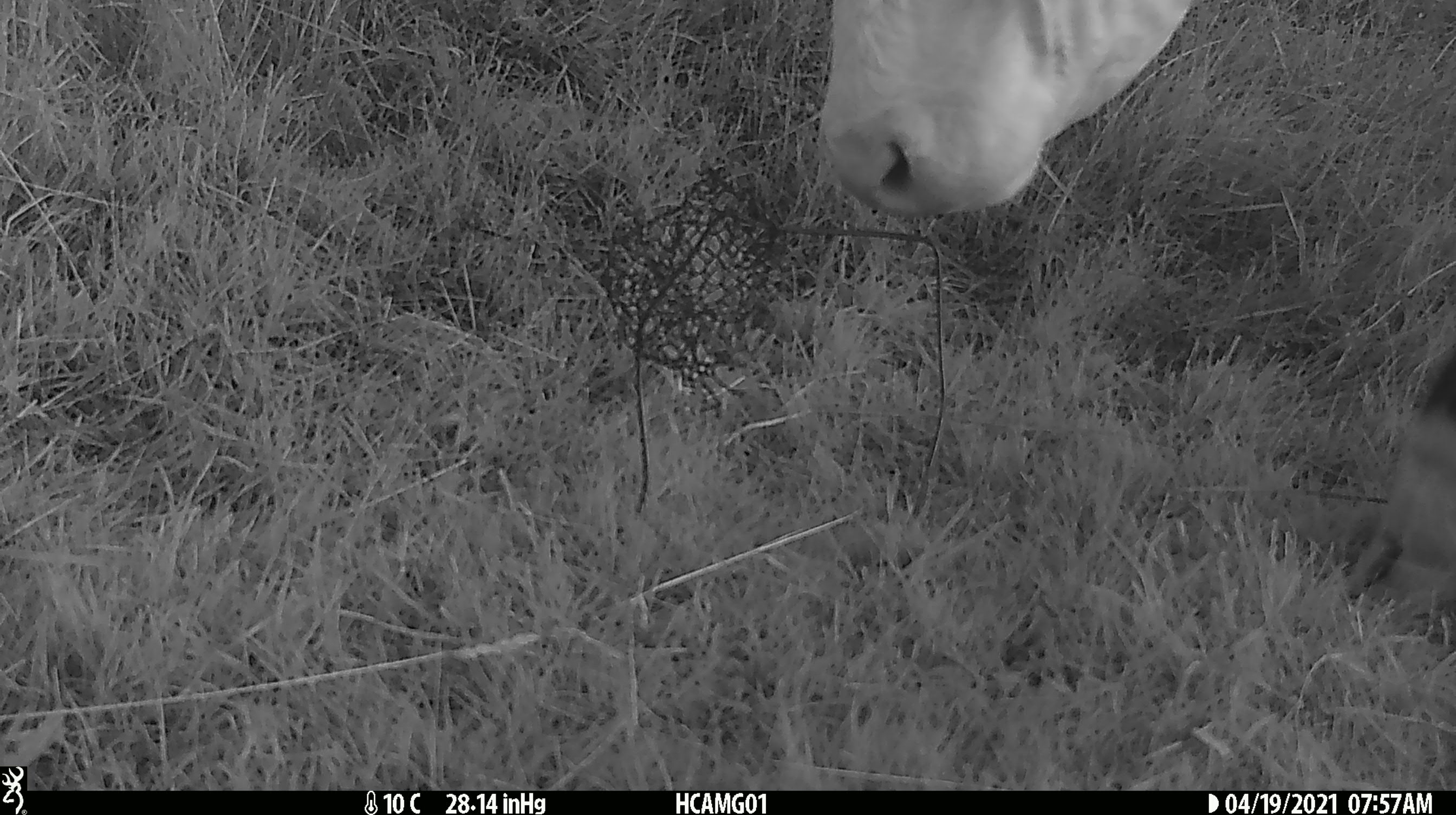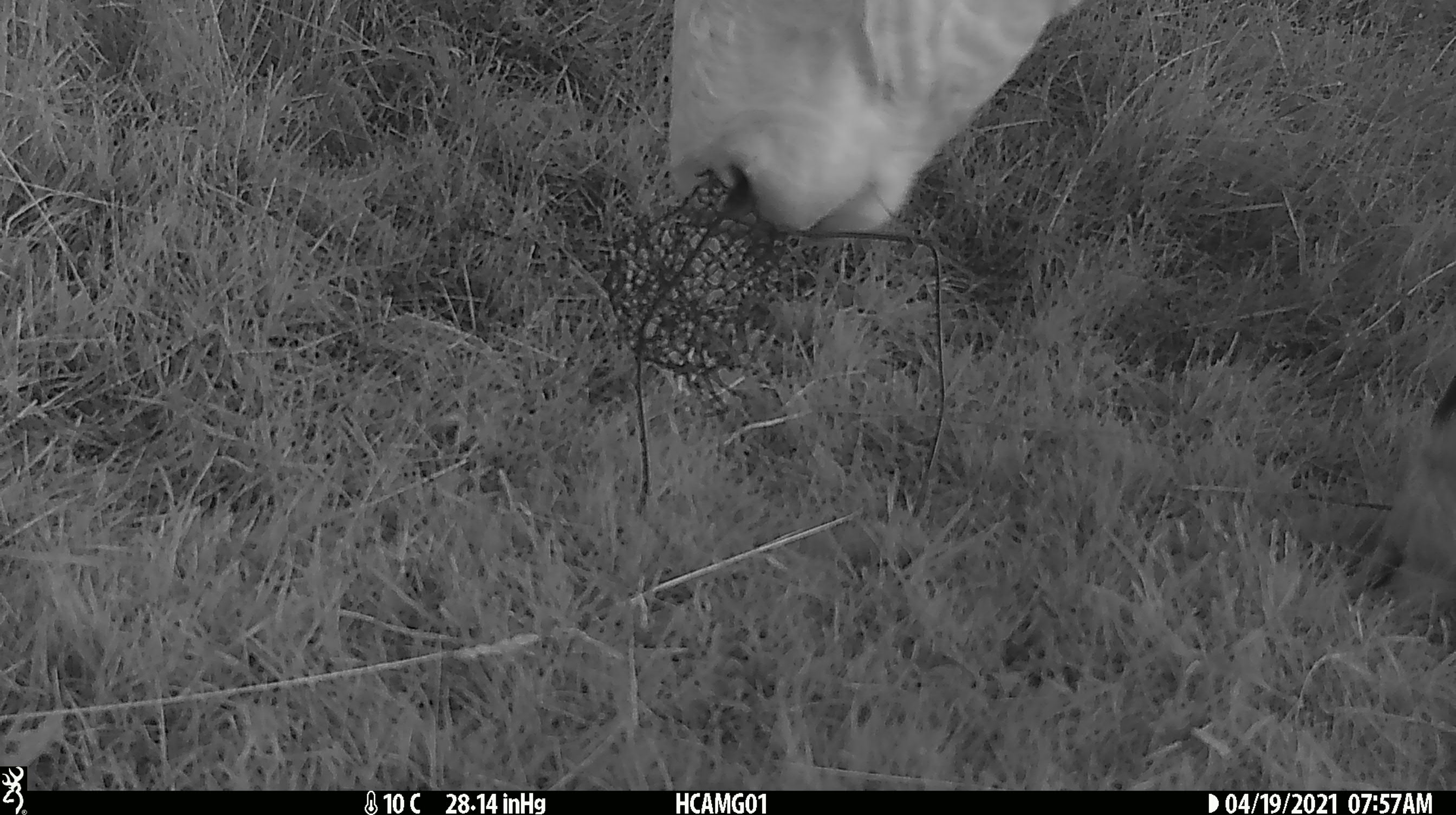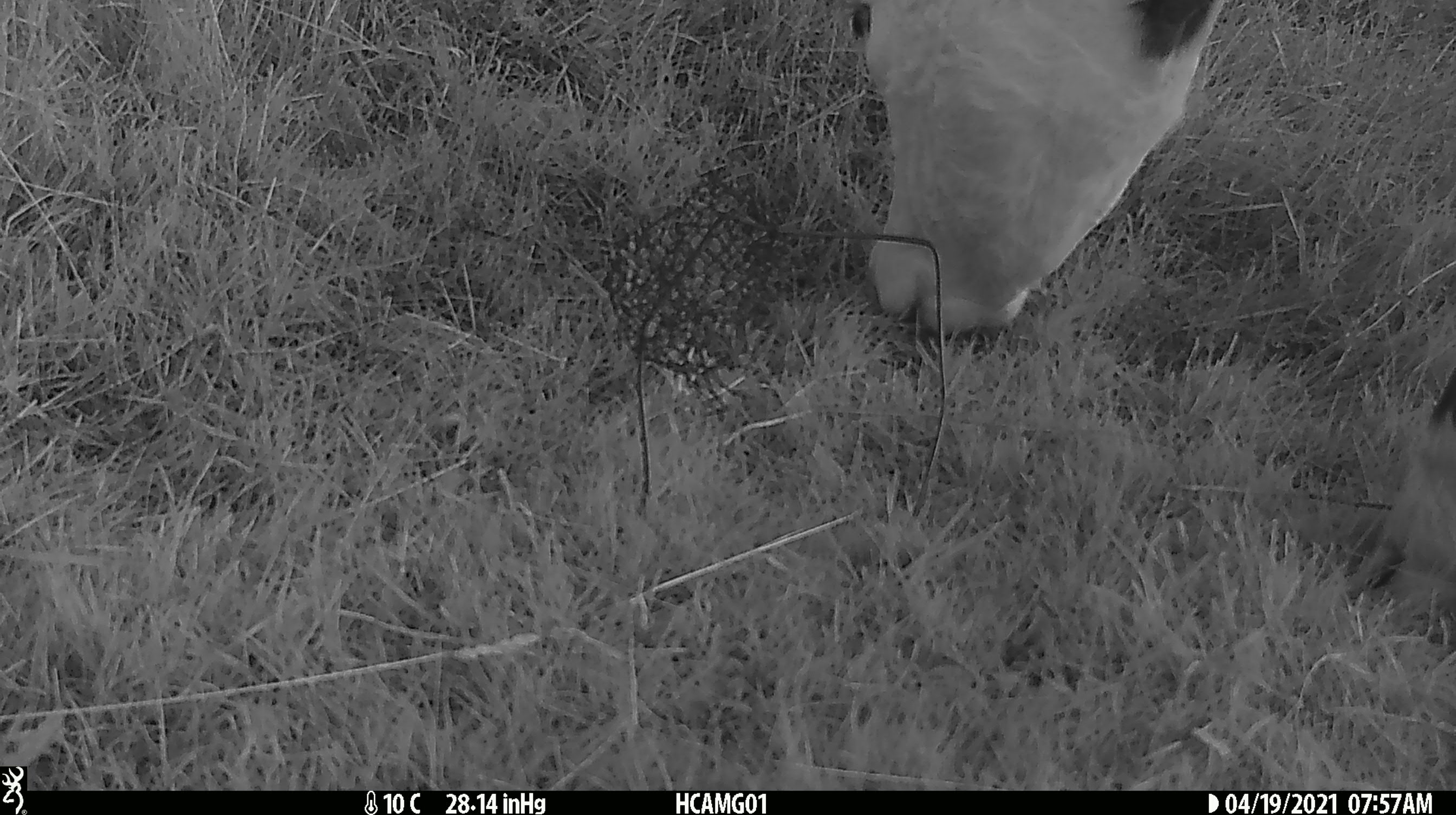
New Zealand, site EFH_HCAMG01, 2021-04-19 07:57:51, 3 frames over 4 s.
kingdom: Animalia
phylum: Chordata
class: Mammalia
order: Artiodactyla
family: Bovidae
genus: Bos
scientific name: Bos taurus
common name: domestic cow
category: cow